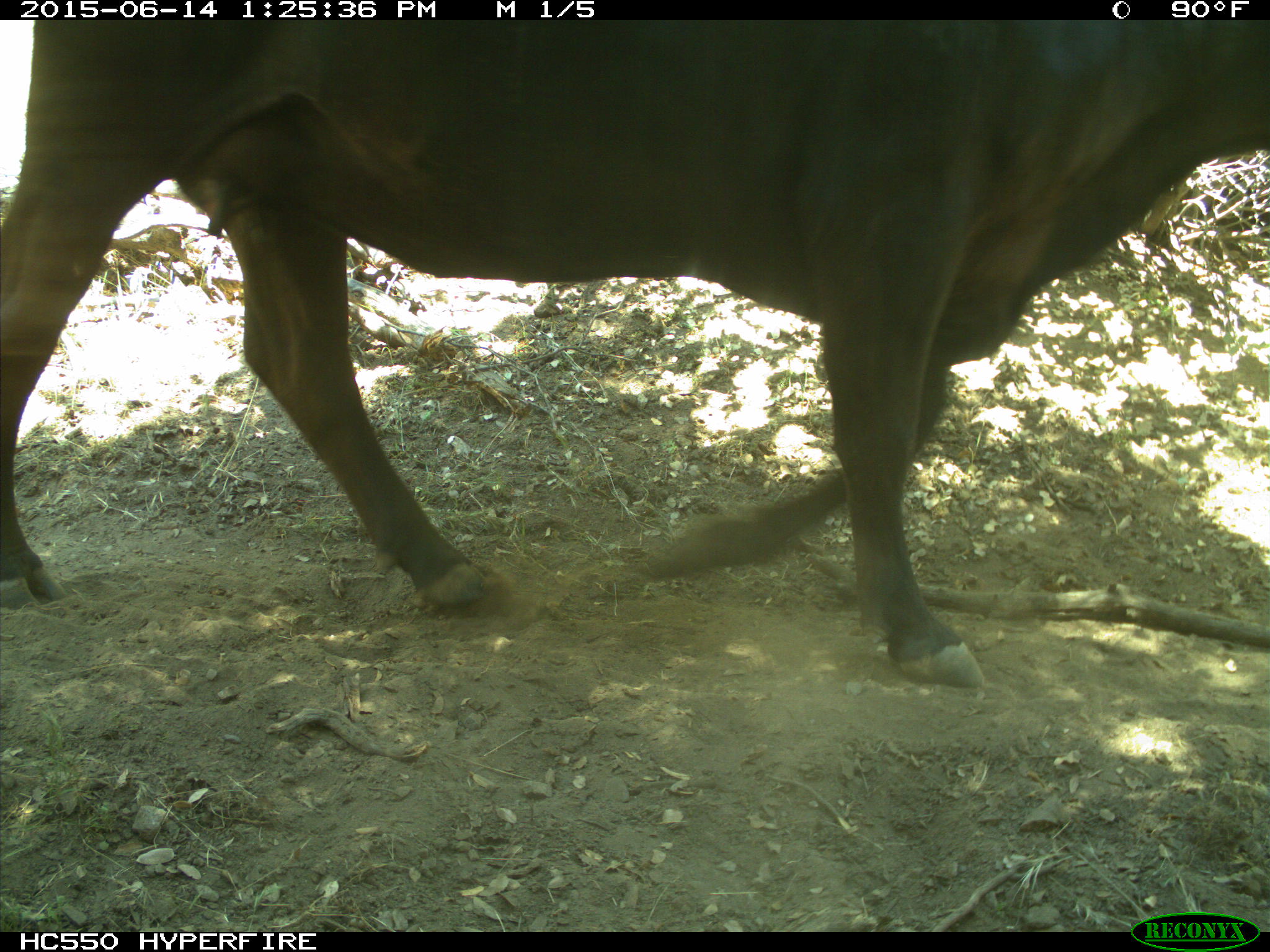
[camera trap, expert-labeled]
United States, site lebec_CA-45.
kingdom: Animalia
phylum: Chordata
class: Mammalia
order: Artiodactyla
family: Bovidae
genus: Bos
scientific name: Bos taurus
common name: domestic cow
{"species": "Bos taurus (domestic cow)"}